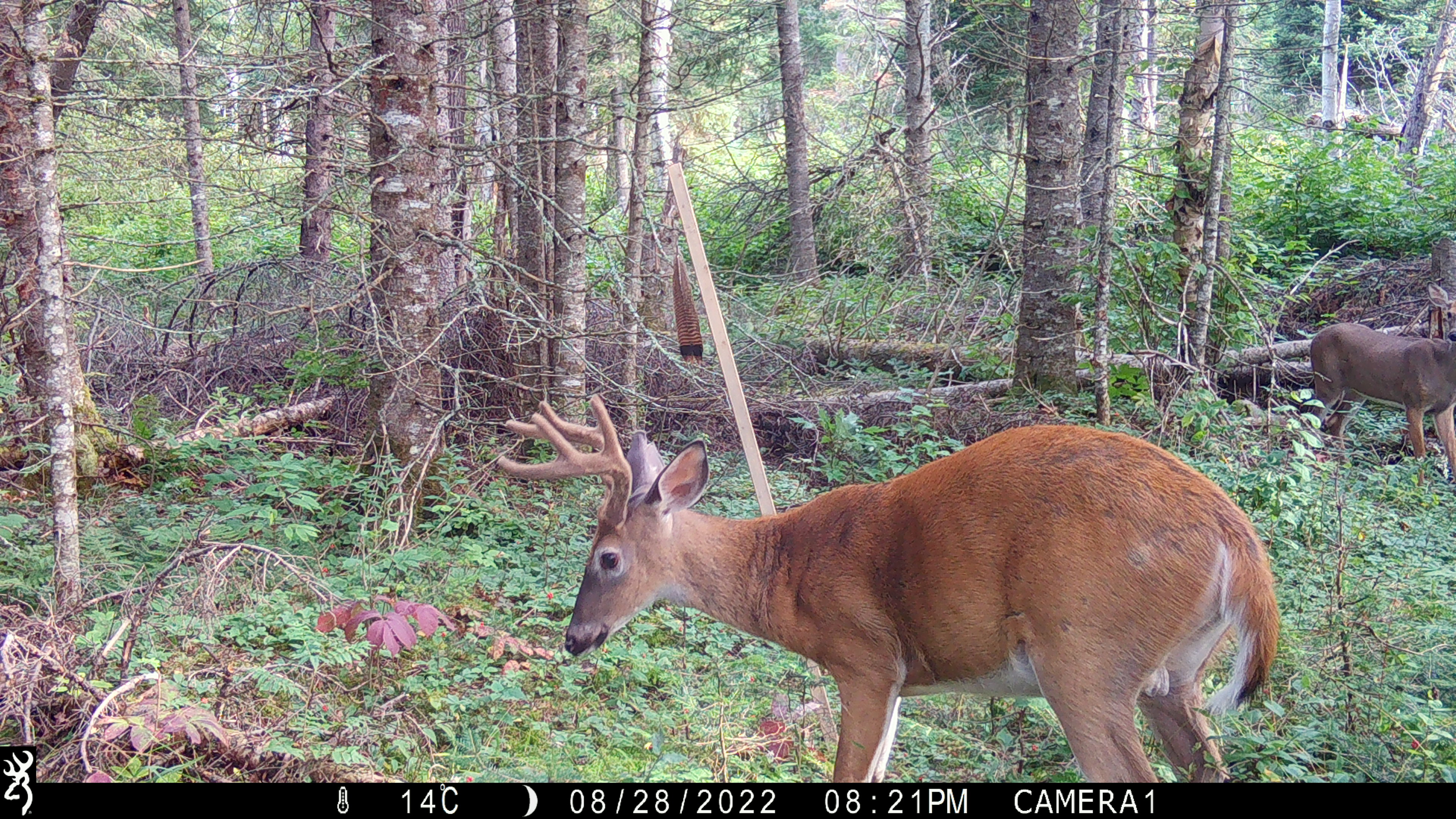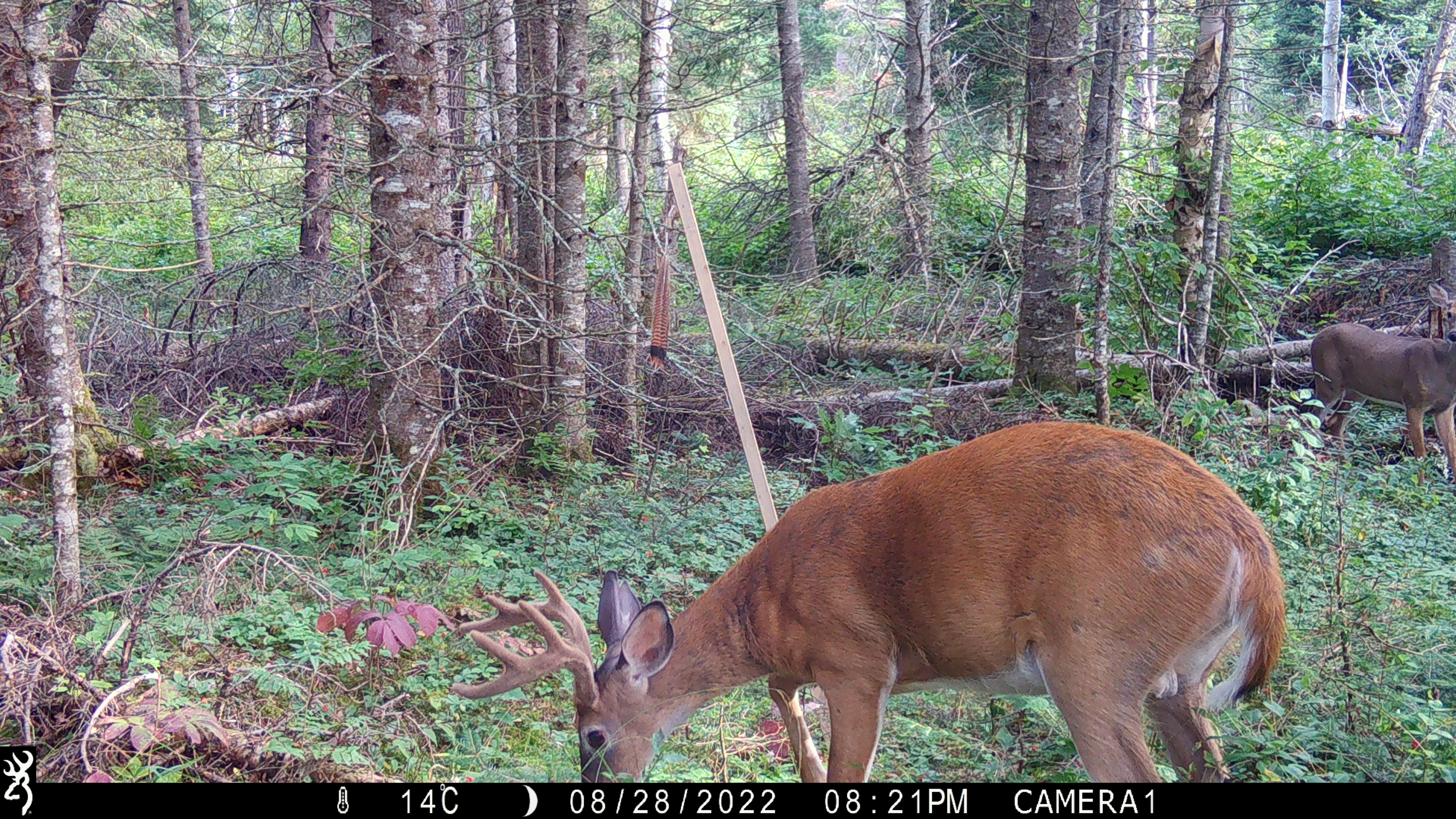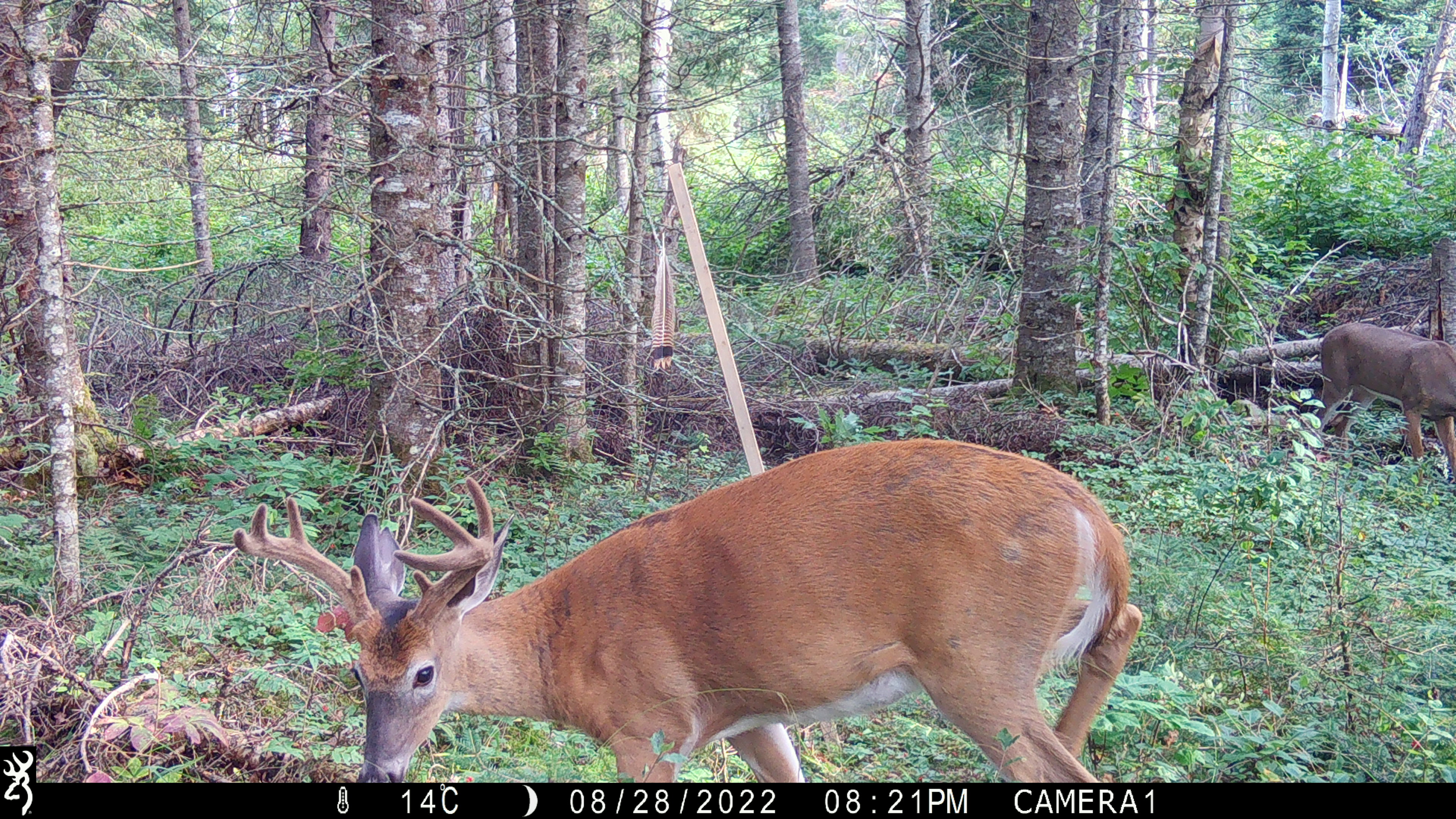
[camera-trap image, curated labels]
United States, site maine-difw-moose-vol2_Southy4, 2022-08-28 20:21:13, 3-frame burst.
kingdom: Animalia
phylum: Chordata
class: Mammalia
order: Artiodactyla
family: Cervidae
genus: Odocoileus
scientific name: Odocoileus virginianus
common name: white-tailed deer